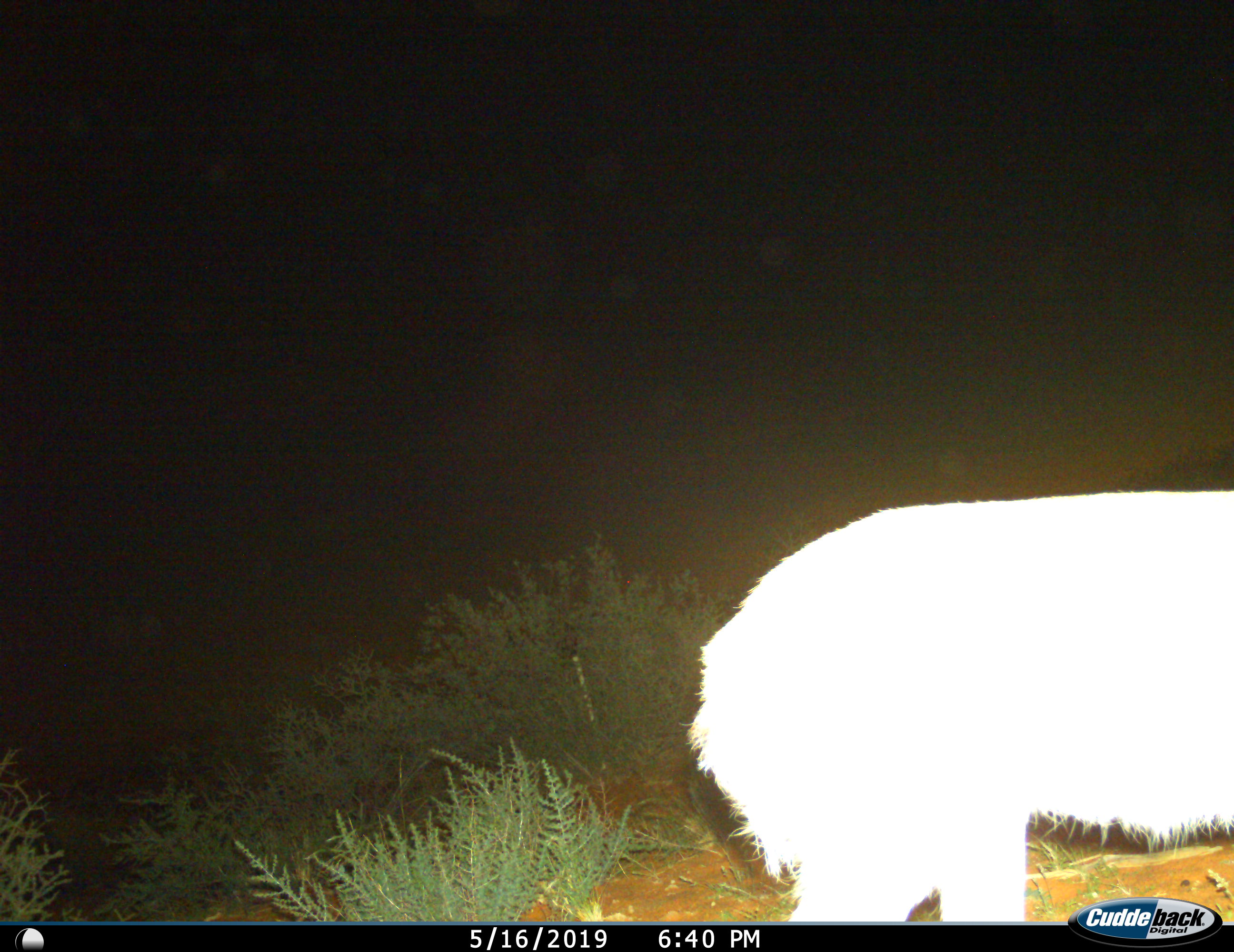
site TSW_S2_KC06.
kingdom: Animalia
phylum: Chordata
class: Mammalia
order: Artiodactyla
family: Bovidae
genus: Sylvicapra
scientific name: Sylvicapra grimmia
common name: common duiker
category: duikercommongrey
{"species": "duikercommongrey (common duiker) (Sylvicapra grimmia)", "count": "1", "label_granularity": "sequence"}